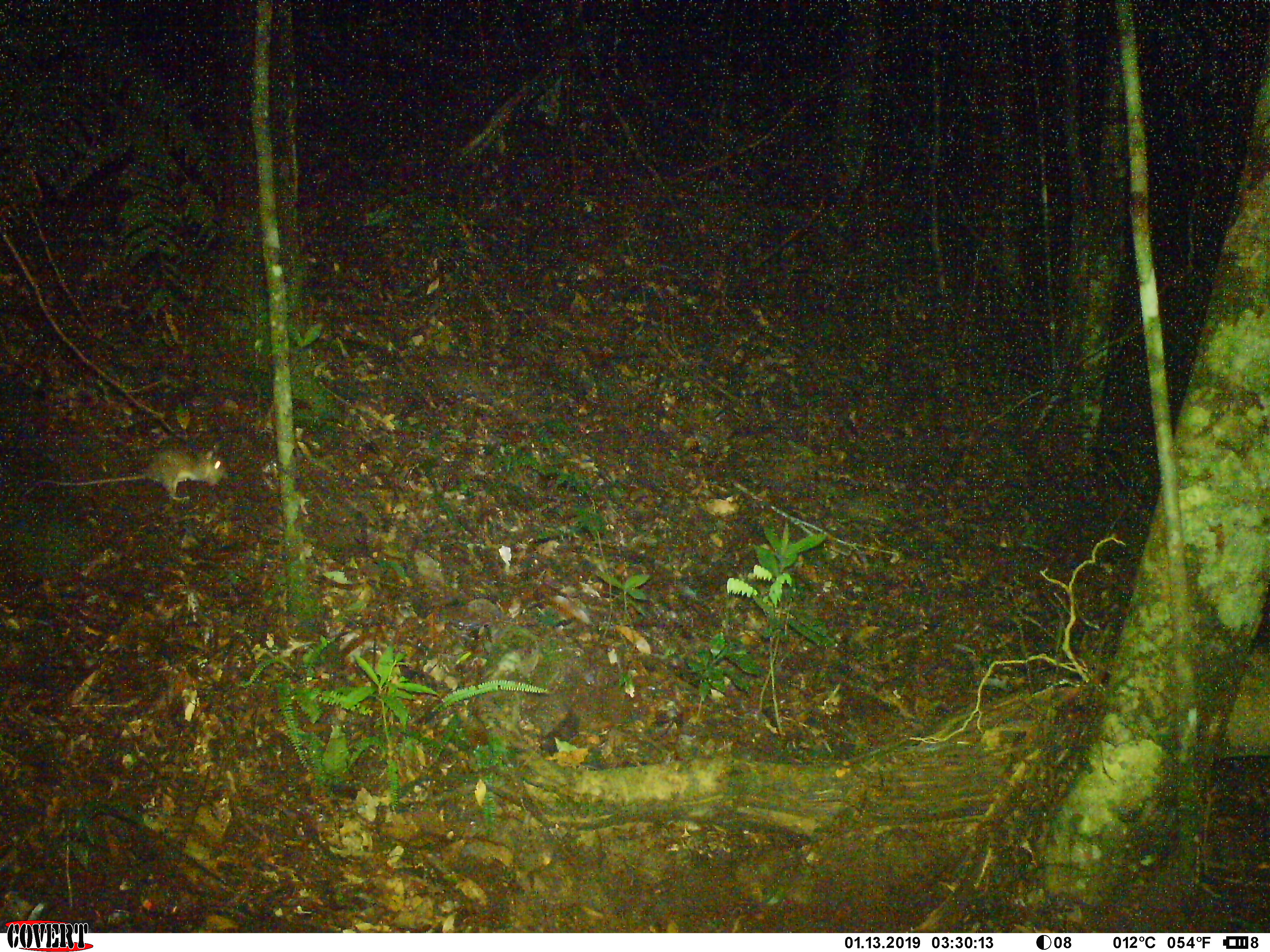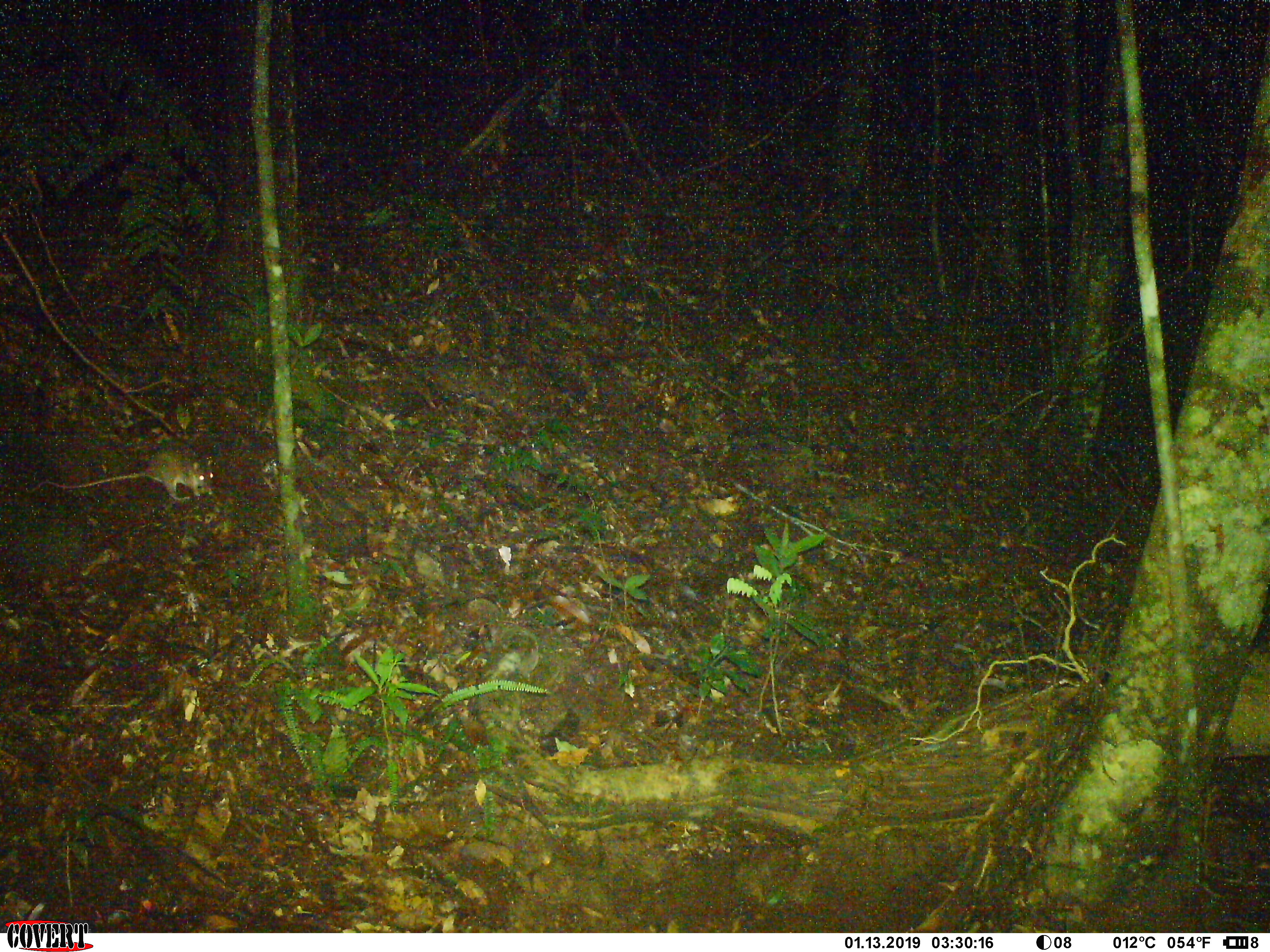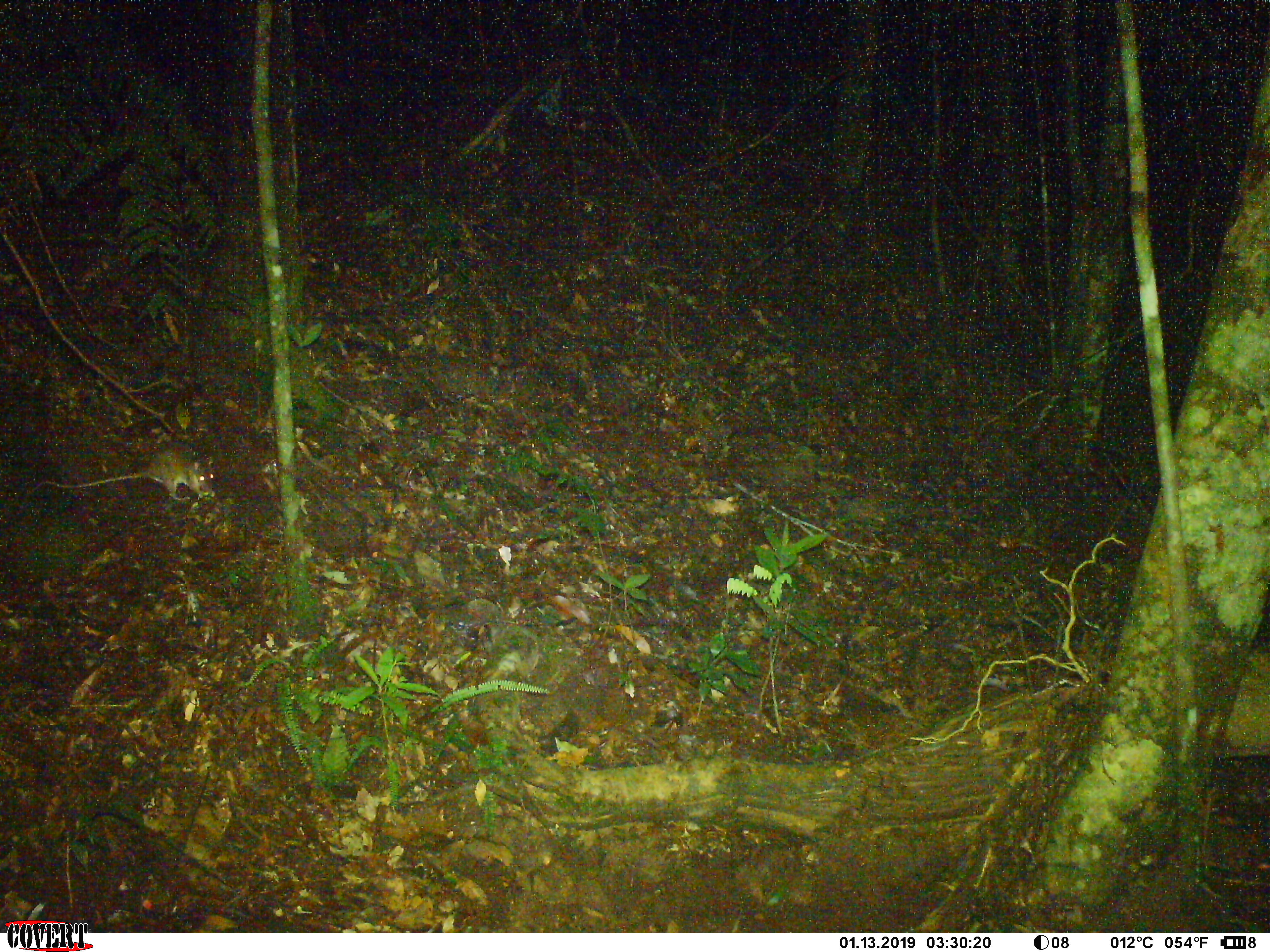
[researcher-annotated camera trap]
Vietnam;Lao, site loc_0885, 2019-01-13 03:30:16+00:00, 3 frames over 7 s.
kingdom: Animalia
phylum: Chordata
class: Mammalia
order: Rodentia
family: Muridae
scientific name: Muridae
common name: old-world mice and rats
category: unidentified murid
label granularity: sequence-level